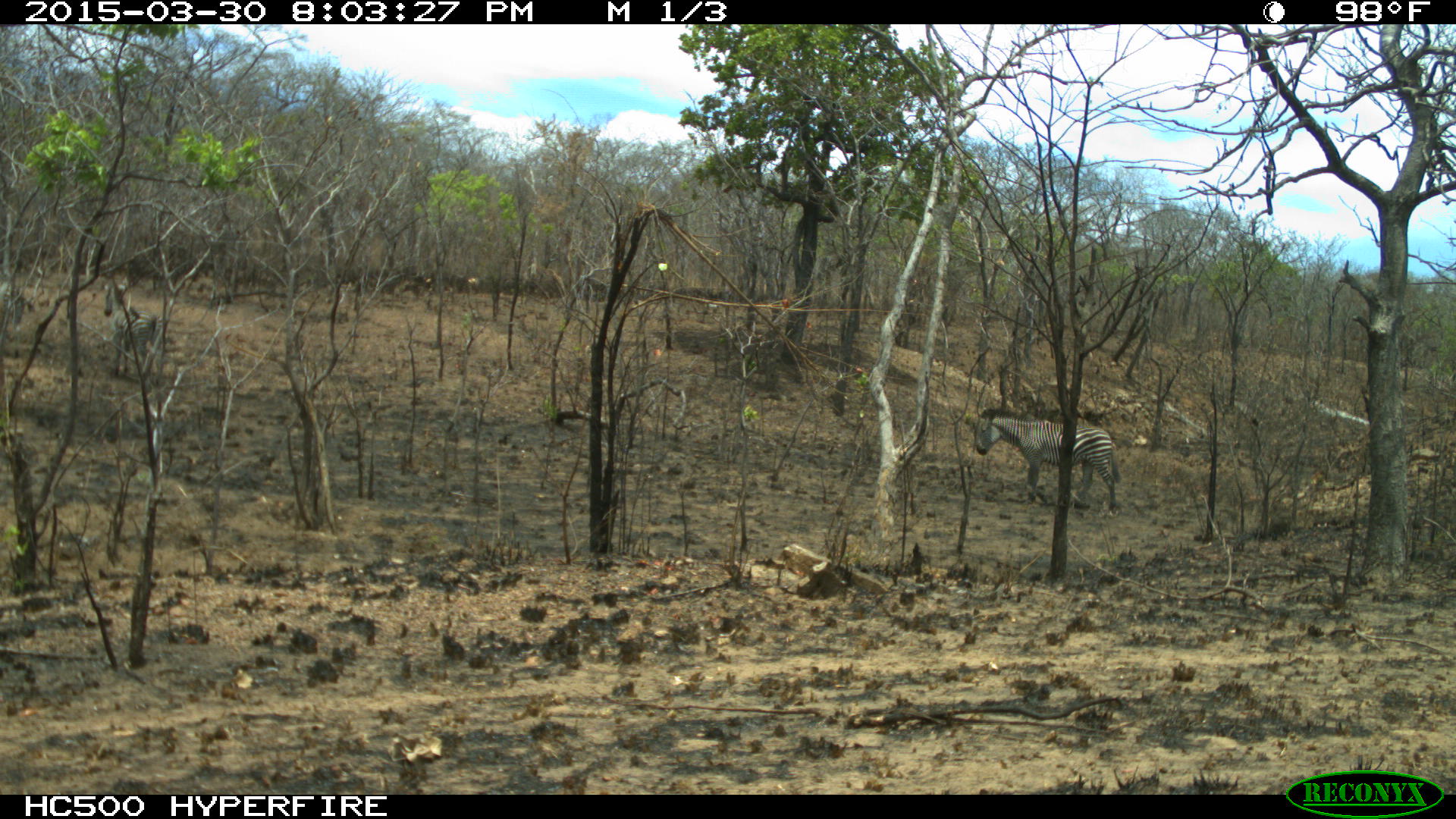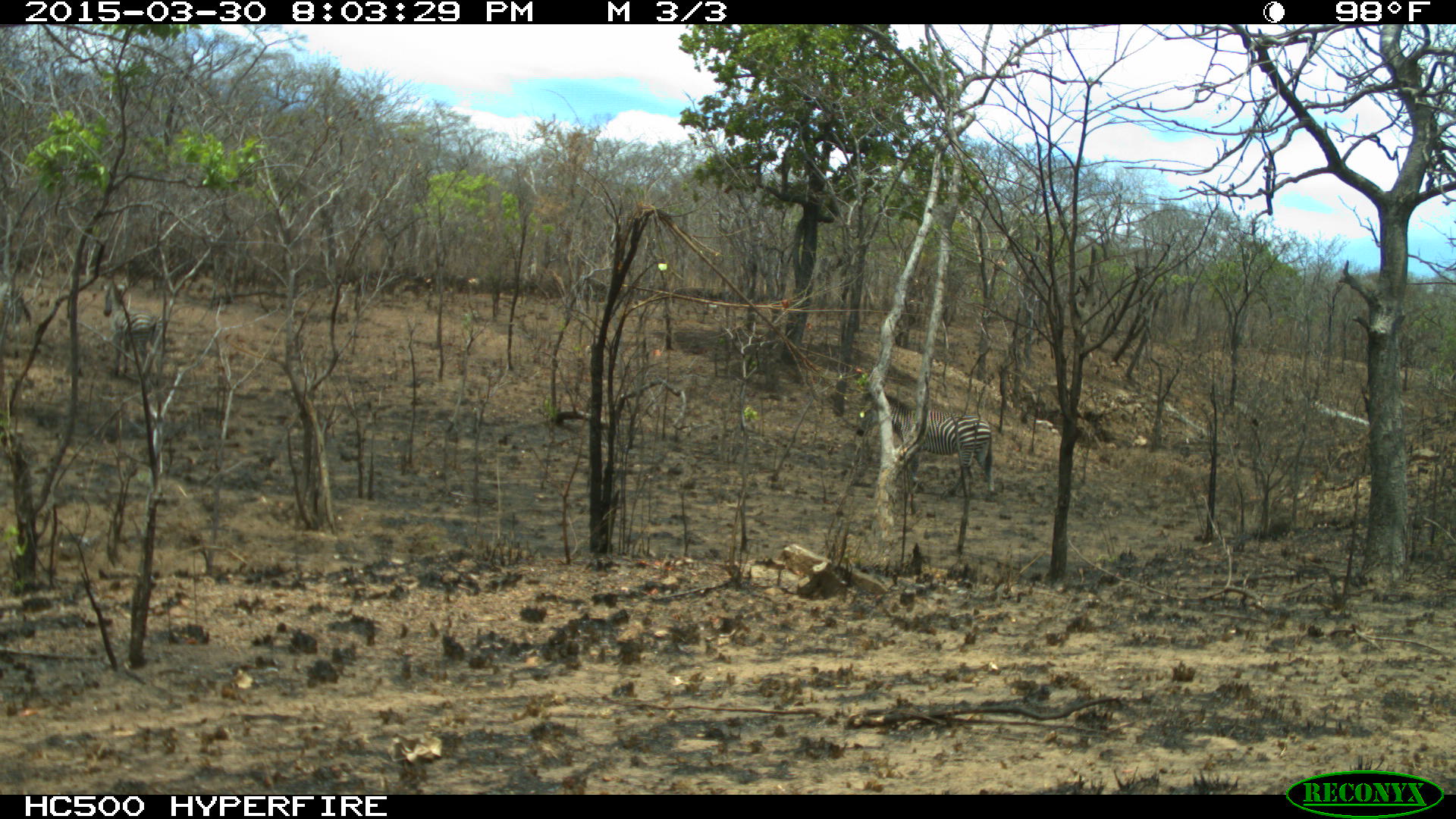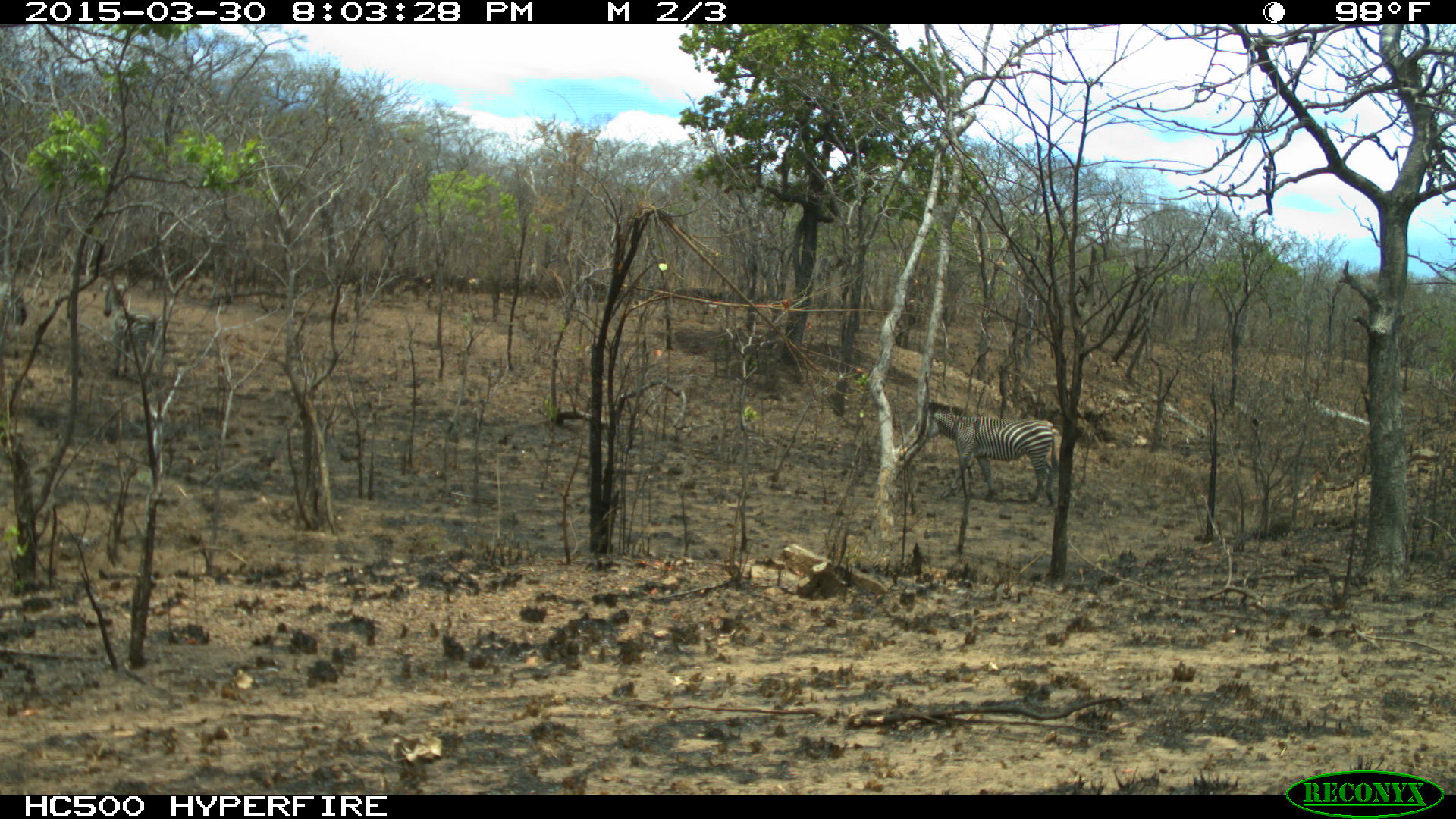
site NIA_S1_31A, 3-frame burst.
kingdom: Animalia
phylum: Chordata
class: Mammalia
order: Perissodactyla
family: Equidae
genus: Equus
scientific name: Equus quagga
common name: plains zebra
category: zebraplains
Zebraplains (plains zebra) (Equus quagga), count 3. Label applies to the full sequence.